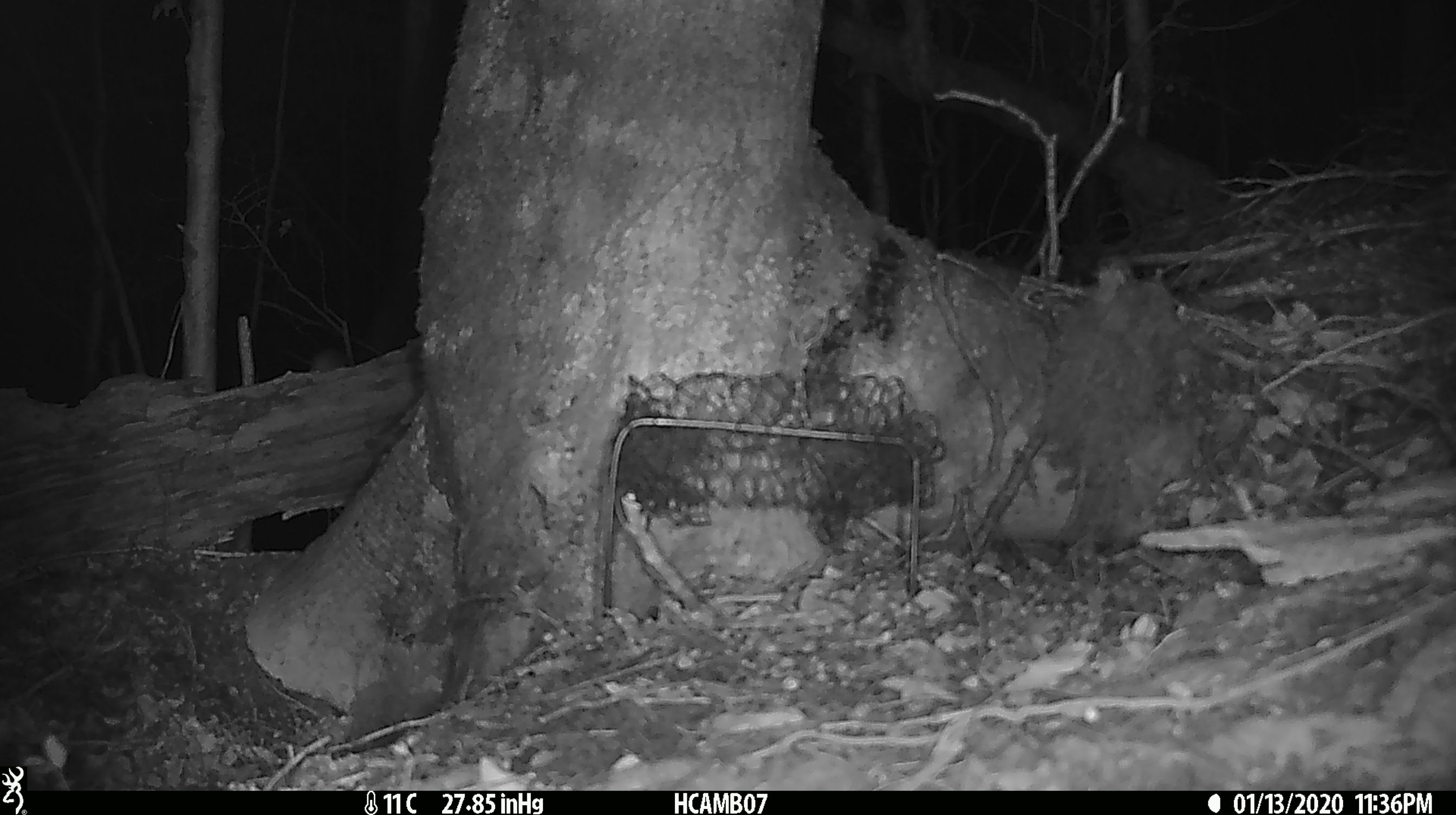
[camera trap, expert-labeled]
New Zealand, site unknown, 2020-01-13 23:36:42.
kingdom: Animalia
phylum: Chordata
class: Mammalia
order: Rodentia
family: Muridae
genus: Mus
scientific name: Mus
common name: mouse